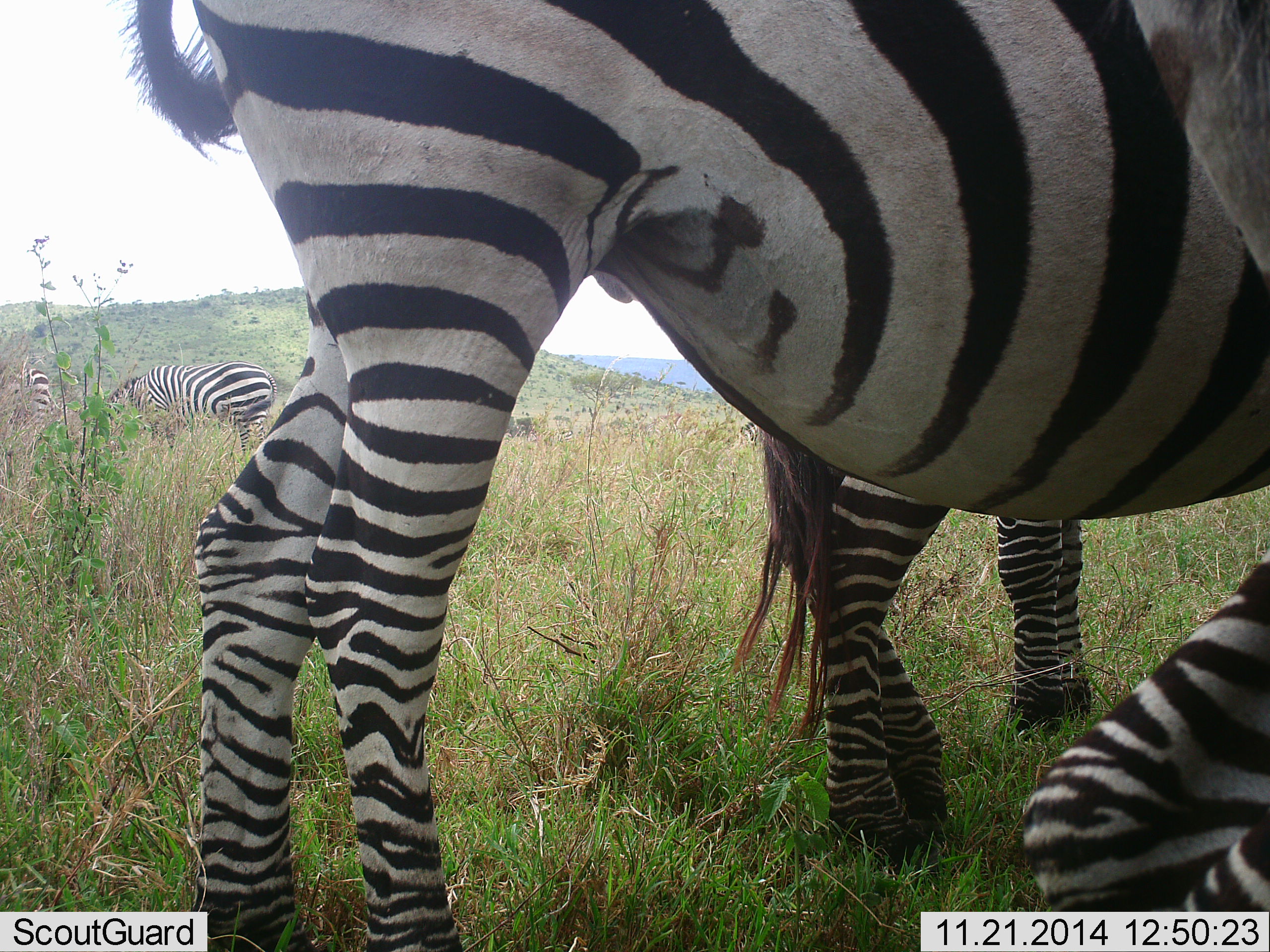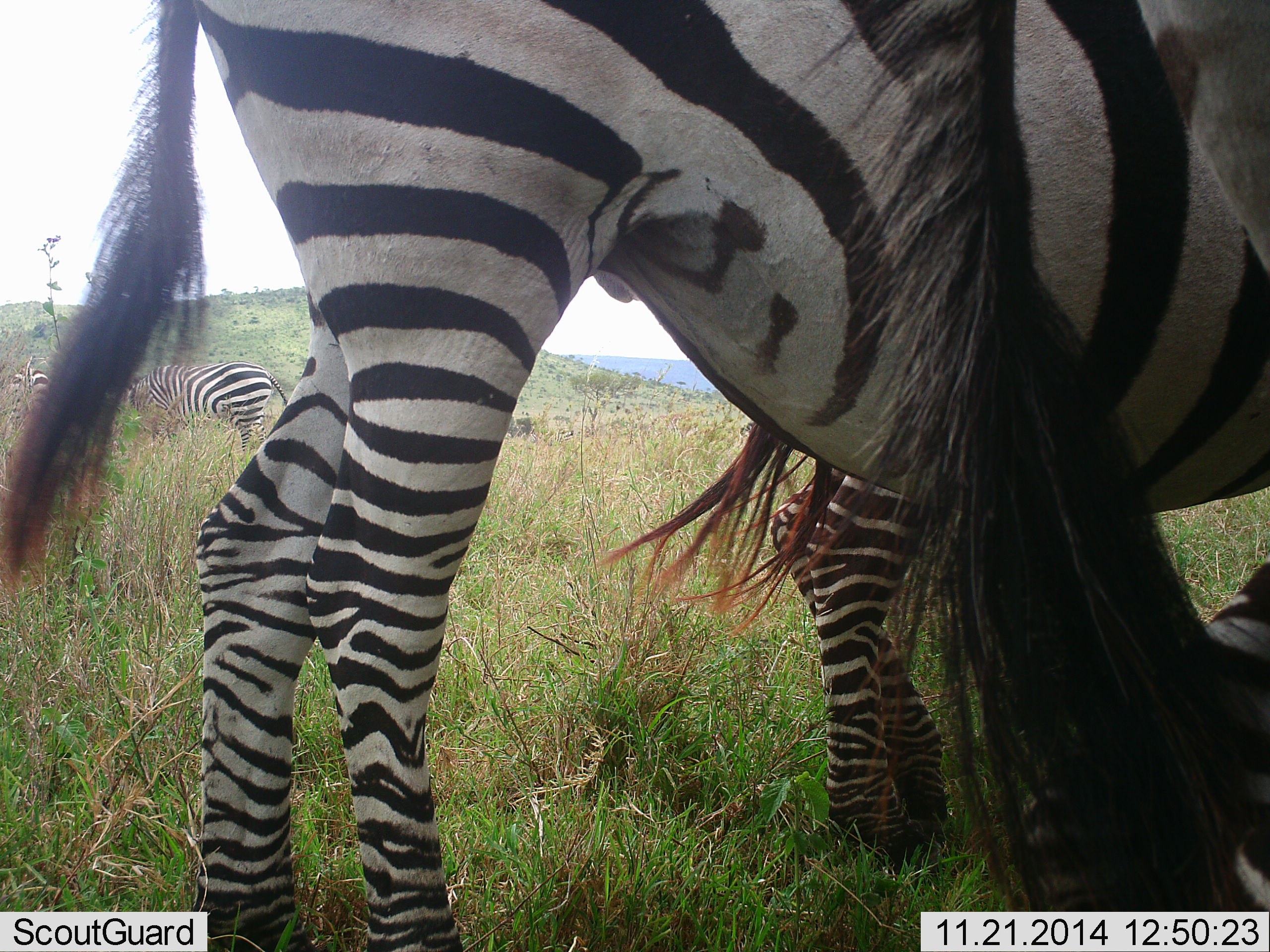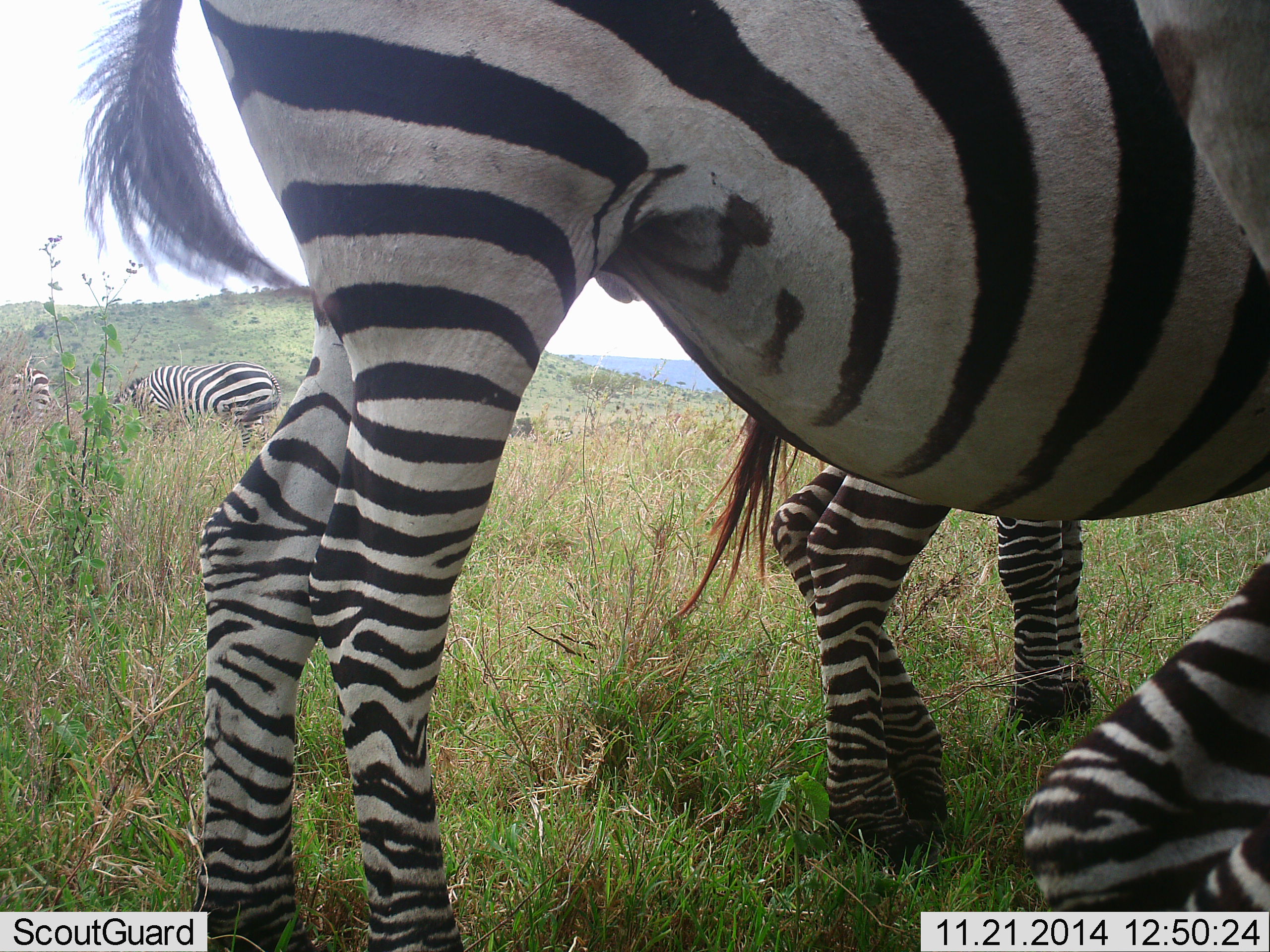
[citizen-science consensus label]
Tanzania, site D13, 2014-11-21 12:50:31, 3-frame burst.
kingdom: Animalia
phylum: Chordata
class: Mammalia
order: Perissodactyla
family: Equidae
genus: Equus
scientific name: Equus quagga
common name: plains zebra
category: zebra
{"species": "zebra (plains zebra) (Equus quagga)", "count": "5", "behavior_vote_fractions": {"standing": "90%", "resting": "40%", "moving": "0%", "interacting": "0%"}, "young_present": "20%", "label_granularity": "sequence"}